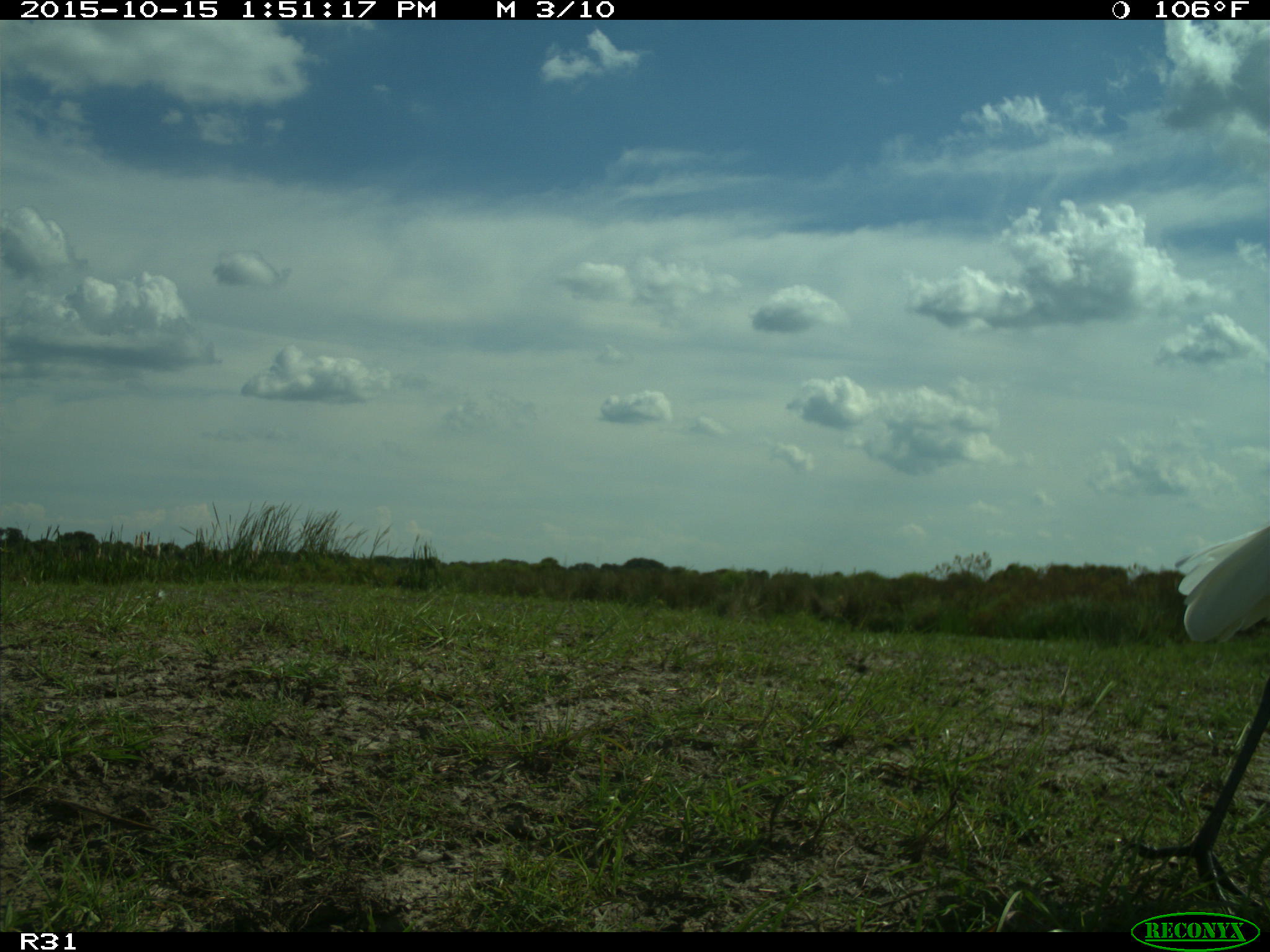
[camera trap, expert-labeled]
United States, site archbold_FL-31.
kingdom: Animalia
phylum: Chordata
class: Aves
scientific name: Aves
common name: birds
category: unidentified bird